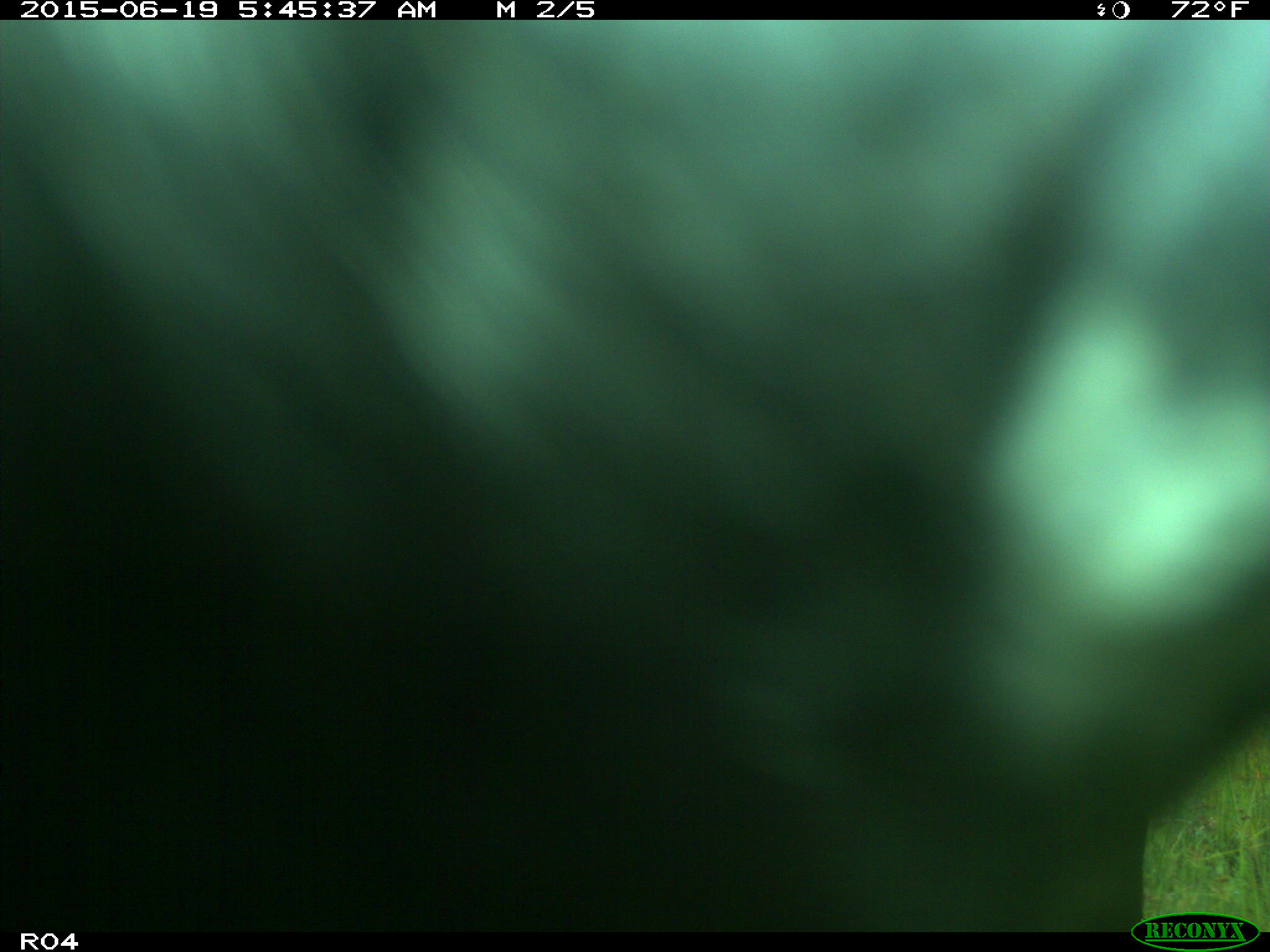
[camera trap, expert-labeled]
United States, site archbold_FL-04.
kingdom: Animalia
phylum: Chordata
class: Mammalia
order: Artiodactyla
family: Bovidae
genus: Bos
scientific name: Bos taurus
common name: domestic cow